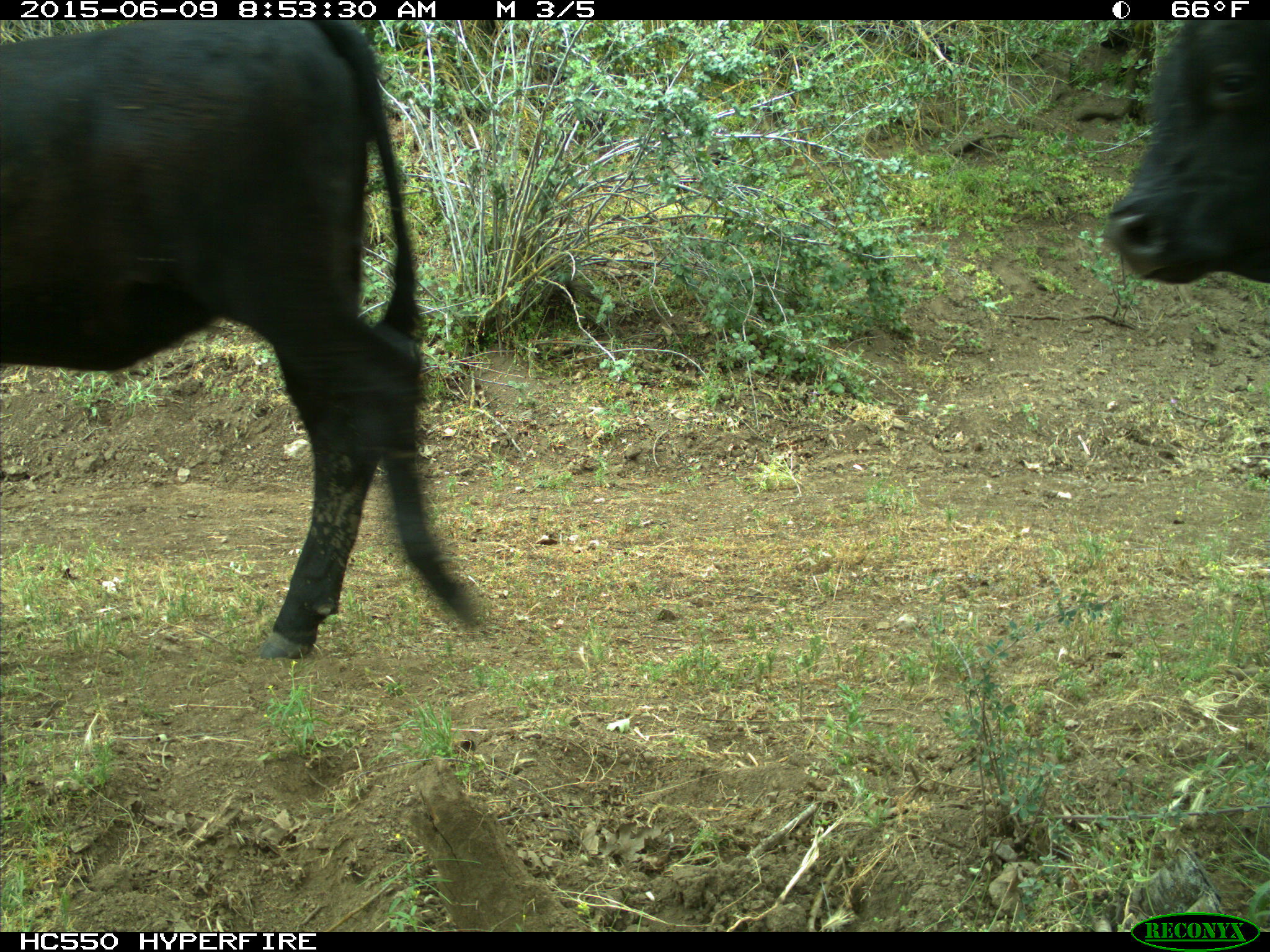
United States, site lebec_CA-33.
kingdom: Animalia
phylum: Chordata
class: Mammalia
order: Artiodactyla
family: Bovidae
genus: Bos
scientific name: Bos taurus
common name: domestic cow